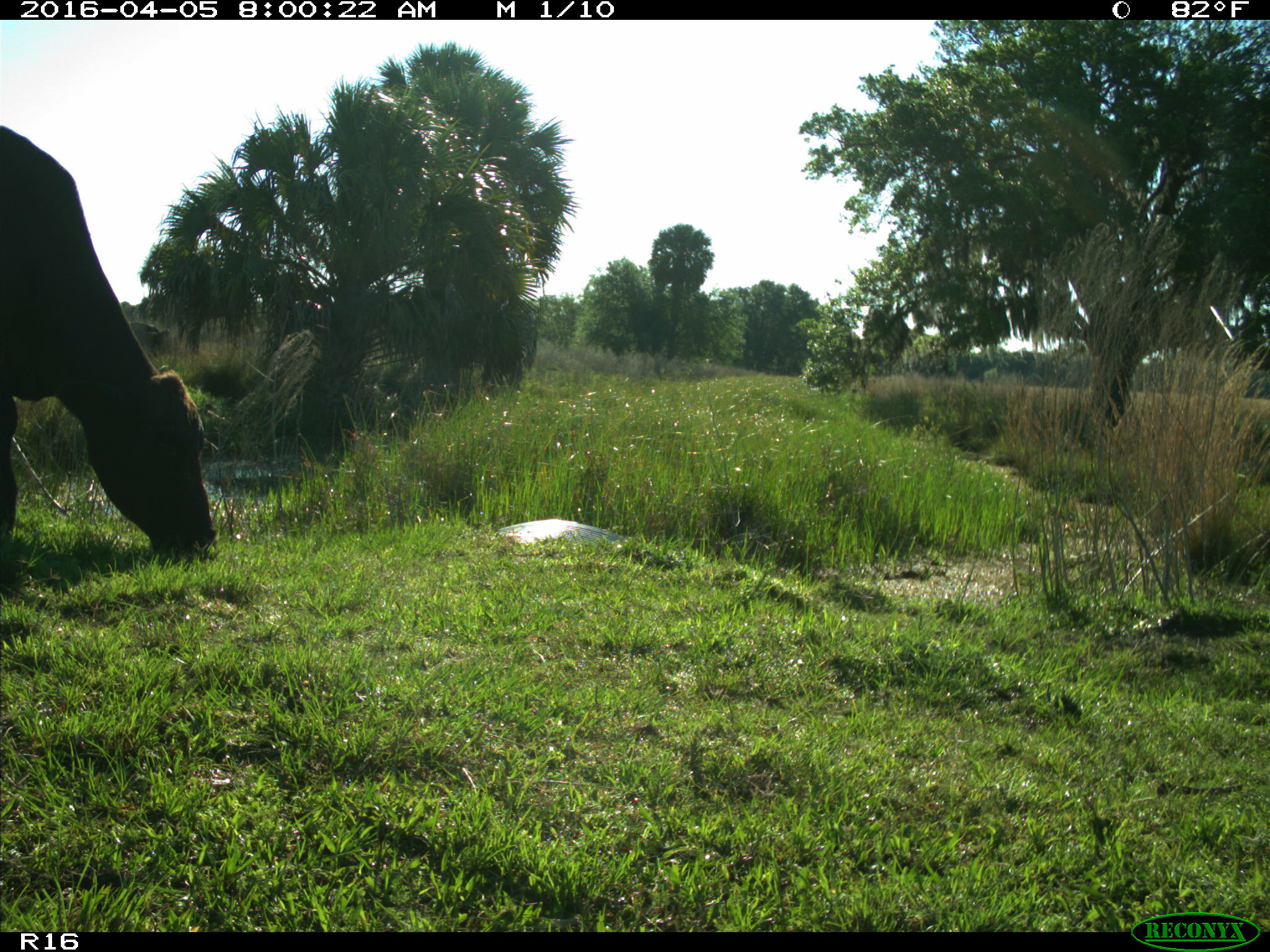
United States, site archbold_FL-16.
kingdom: Animalia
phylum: Chordata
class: Mammalia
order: Artiodactyla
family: Bovidae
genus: Bos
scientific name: Bos taurus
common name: domestic cow